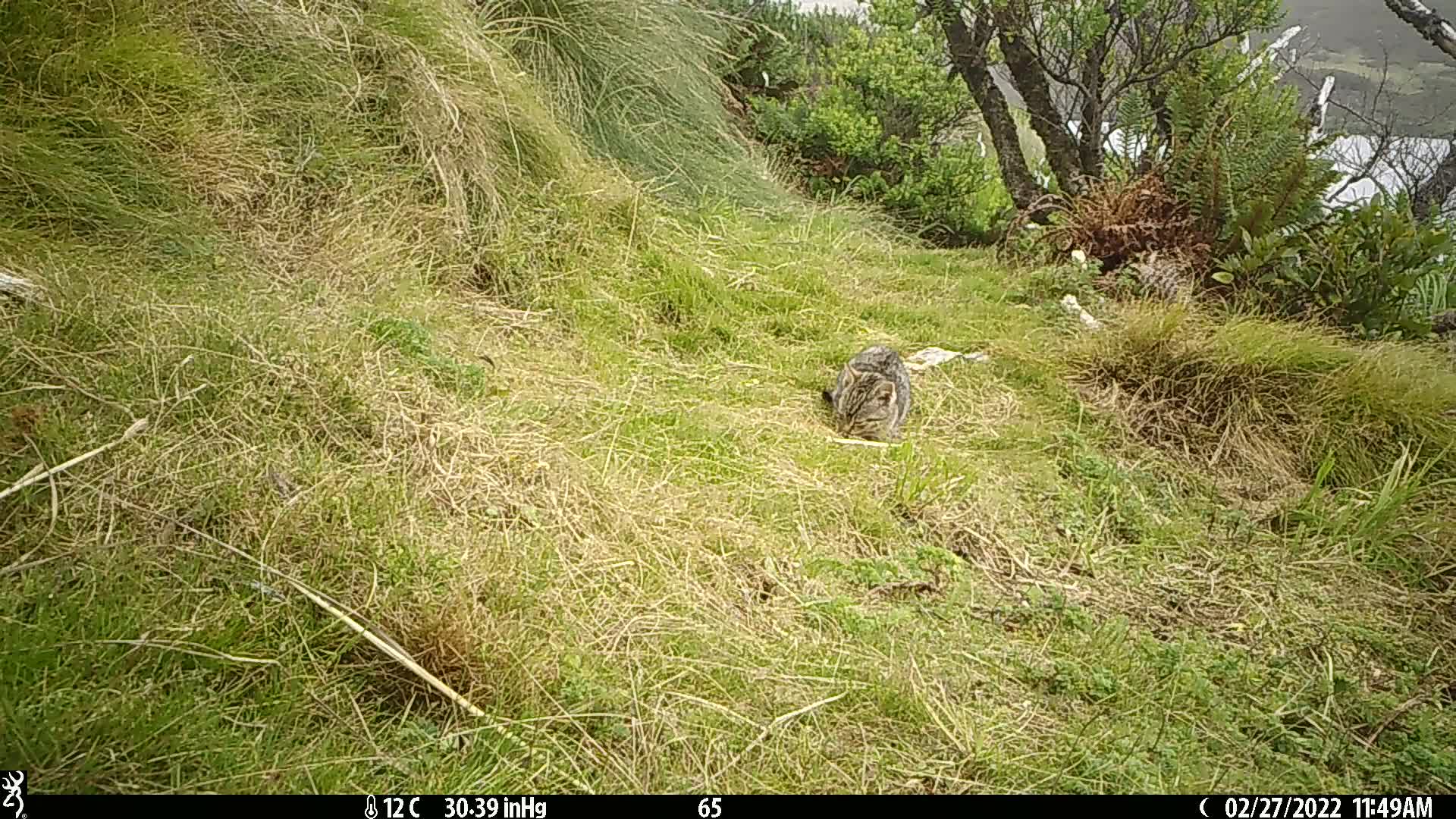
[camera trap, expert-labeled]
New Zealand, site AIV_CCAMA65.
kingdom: Animalia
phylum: Chordata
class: Mammalia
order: Carnivora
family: Felidae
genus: Felis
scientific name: Felis catus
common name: domestic cat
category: cat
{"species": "cat (domestic cat) (Felis catus)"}